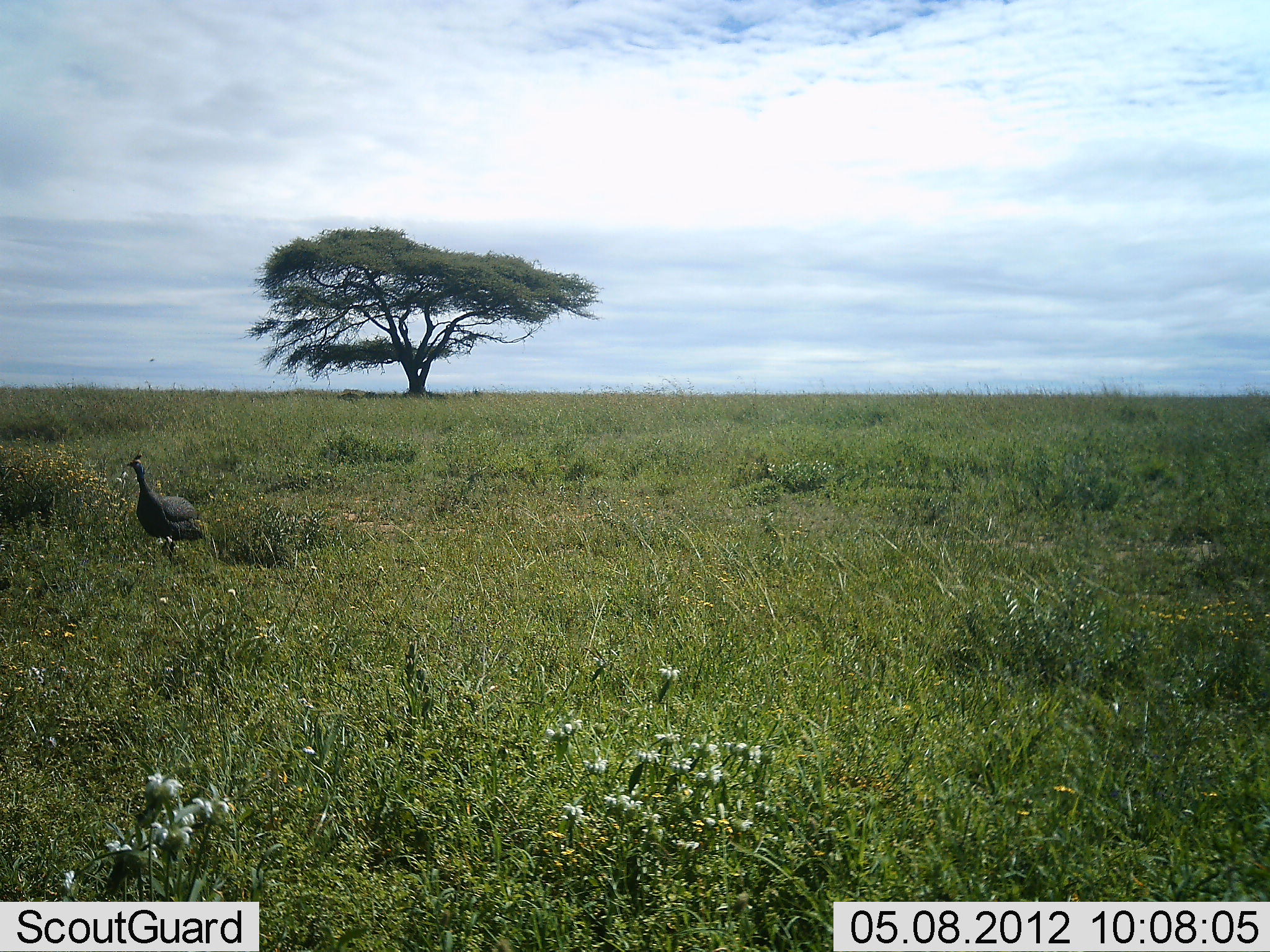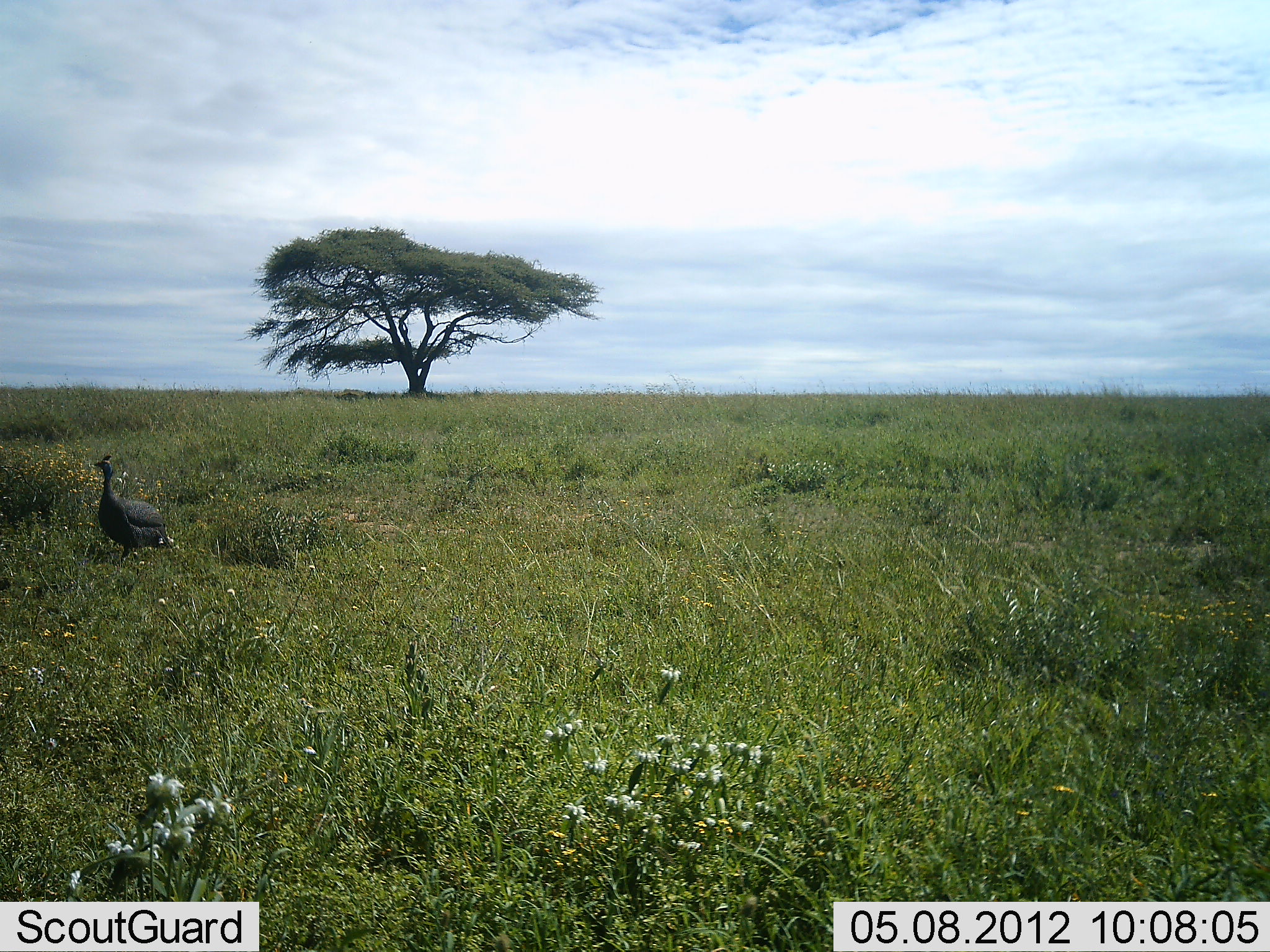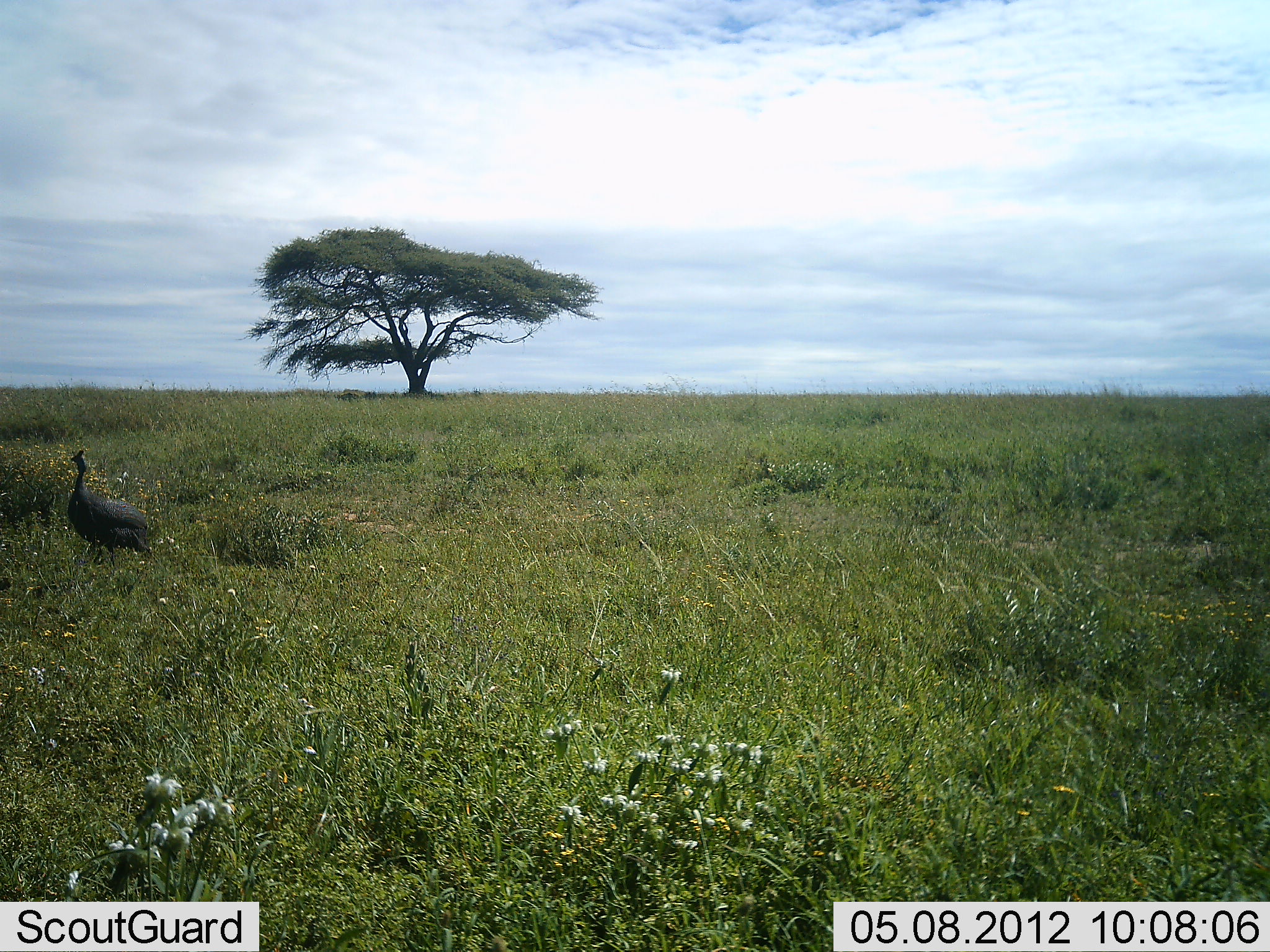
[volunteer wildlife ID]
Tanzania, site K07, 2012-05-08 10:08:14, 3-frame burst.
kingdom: Animalia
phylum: Chordata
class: Aves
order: Galliformes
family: Numididae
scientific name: Numididae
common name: guinea fowl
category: guineafowl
Guineafowl (guinea fowl) (Numididae), count 1. Behavior (volunteer vote fractions): standing 12%, resting 0%, moving 94%, interacting 0%. Young present (vote fraction): 0%. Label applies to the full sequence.